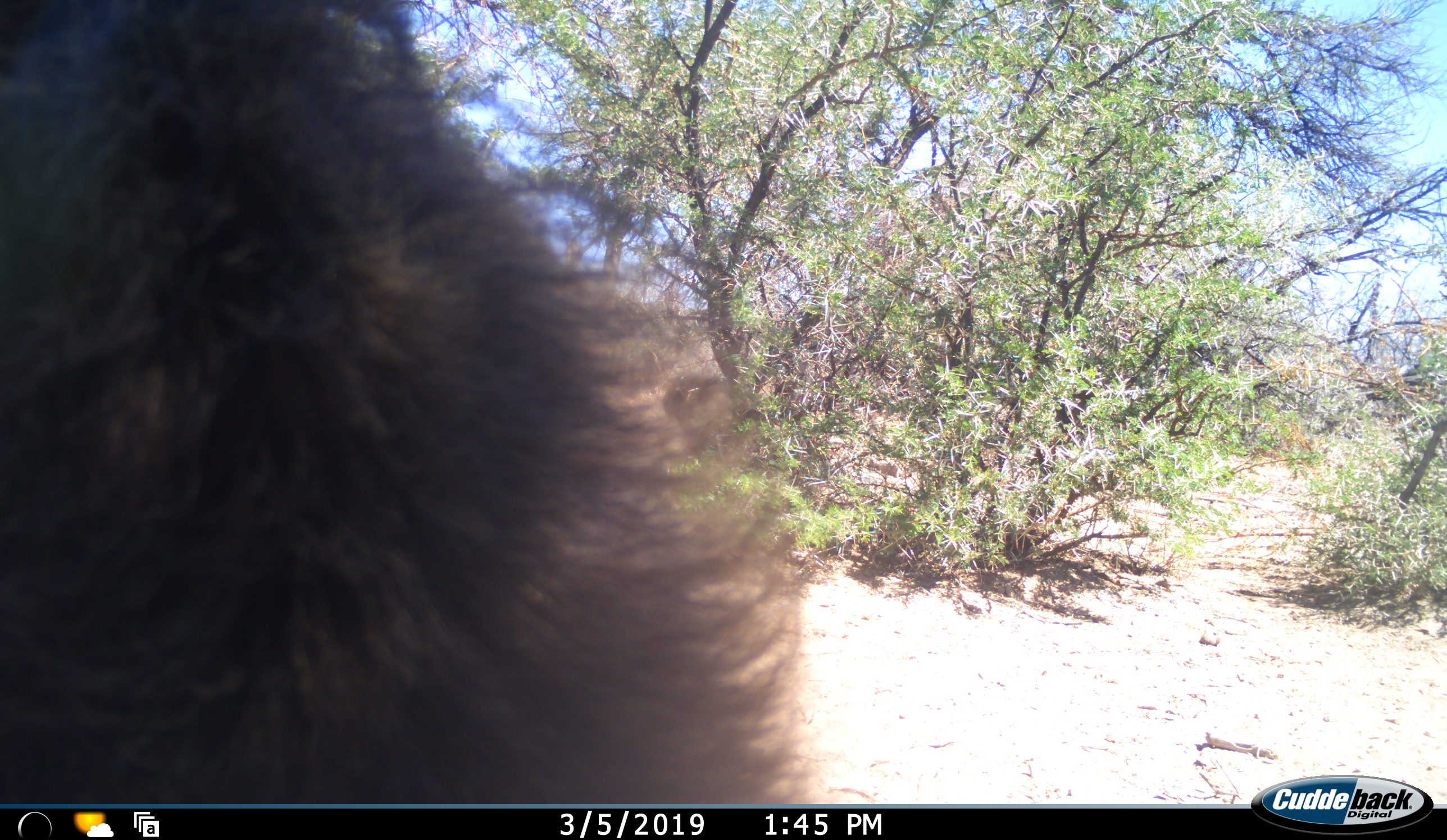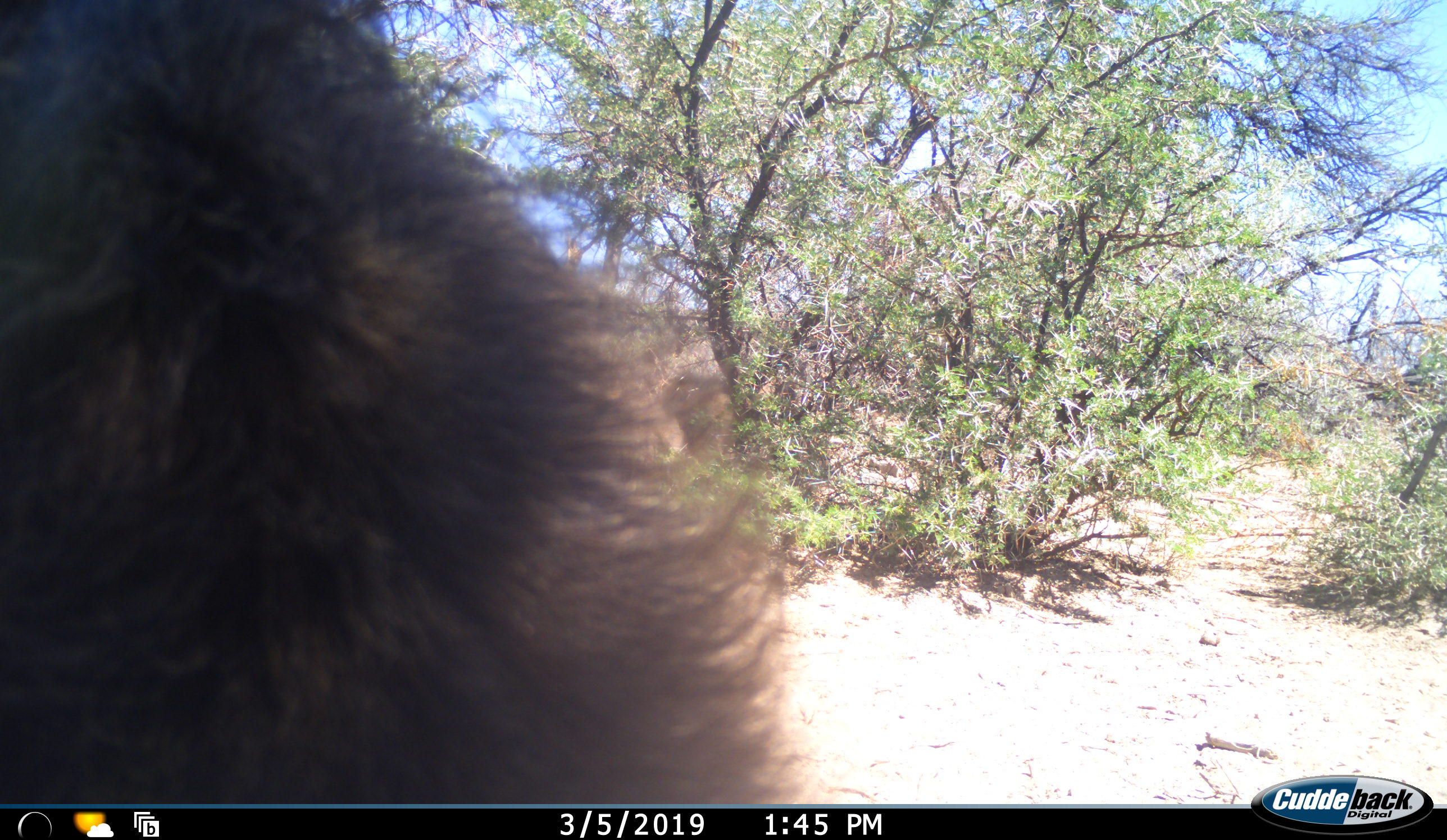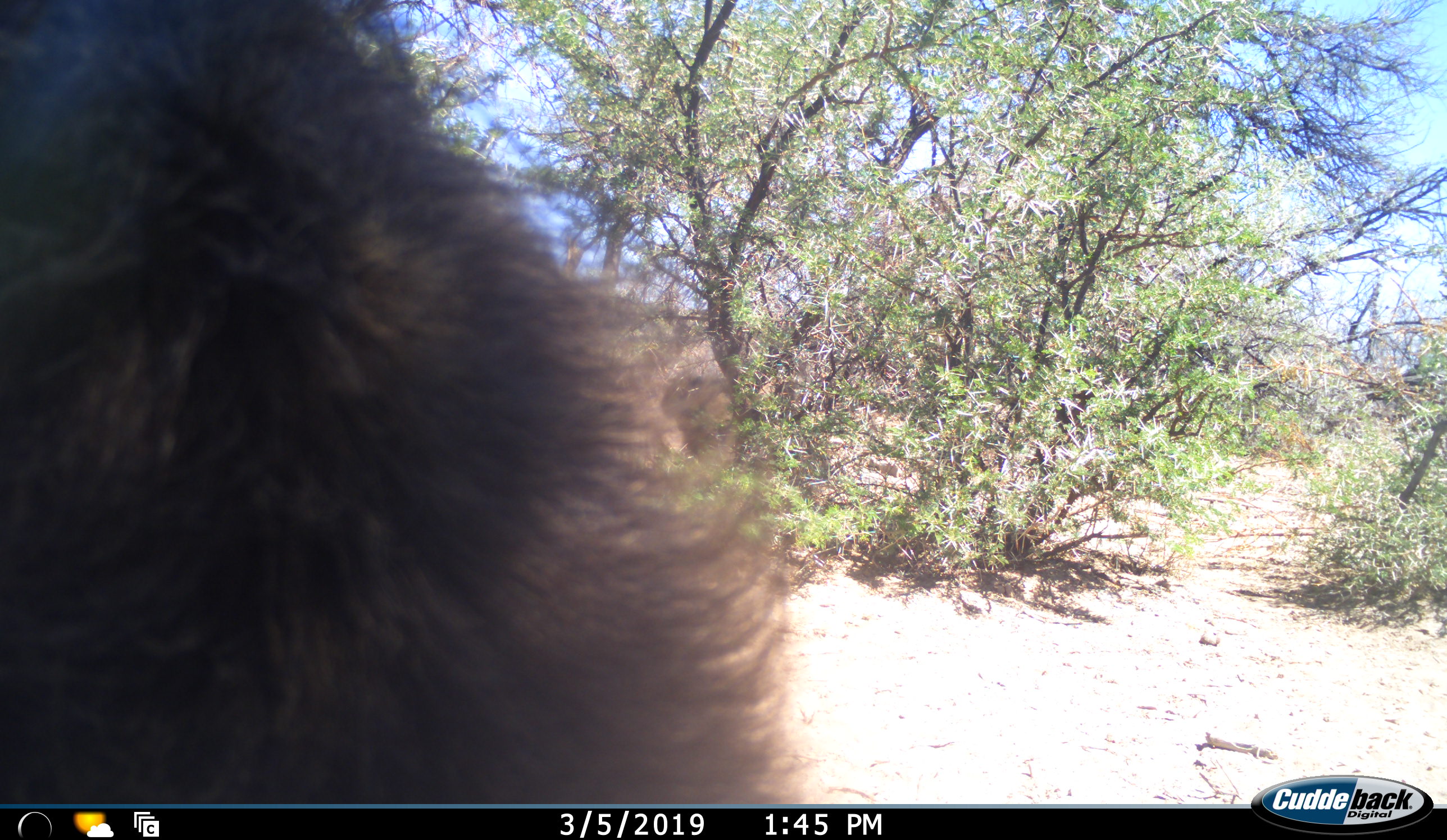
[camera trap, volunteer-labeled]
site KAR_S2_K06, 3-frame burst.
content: unidentified animal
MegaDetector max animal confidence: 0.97